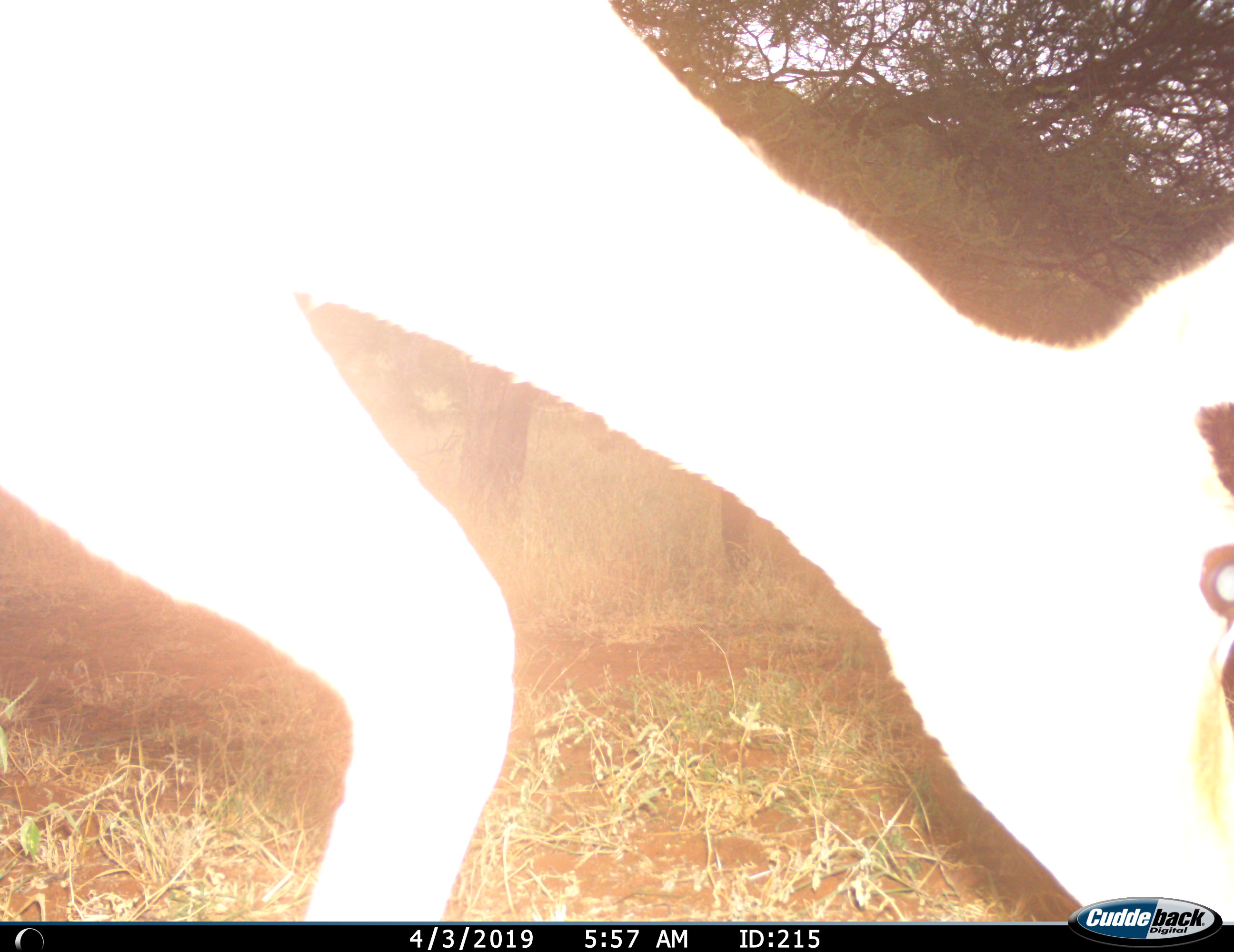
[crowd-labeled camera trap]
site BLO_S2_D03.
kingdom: Animalia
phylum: Chordata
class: Mammalia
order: Artiodactyla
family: Bovidae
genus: Aepyceros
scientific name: Aepyceros melampus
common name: impala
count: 1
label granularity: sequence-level